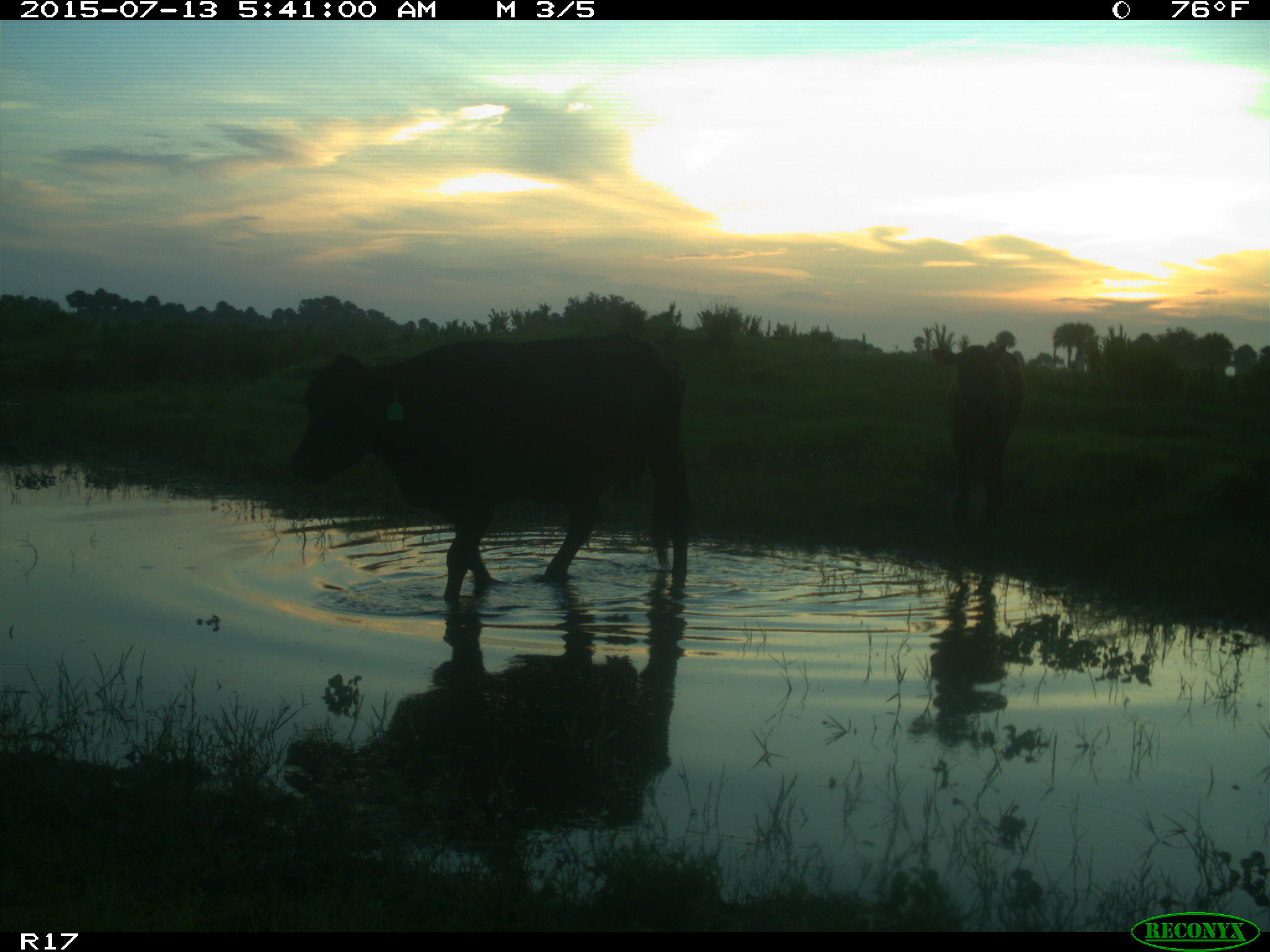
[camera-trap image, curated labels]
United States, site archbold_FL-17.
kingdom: Animalia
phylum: Chordata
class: Mammalia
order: Artiodactyla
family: Bovidae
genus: Bos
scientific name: Bos taurus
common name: domestic cow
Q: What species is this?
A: Bos taurus (domestic cow).